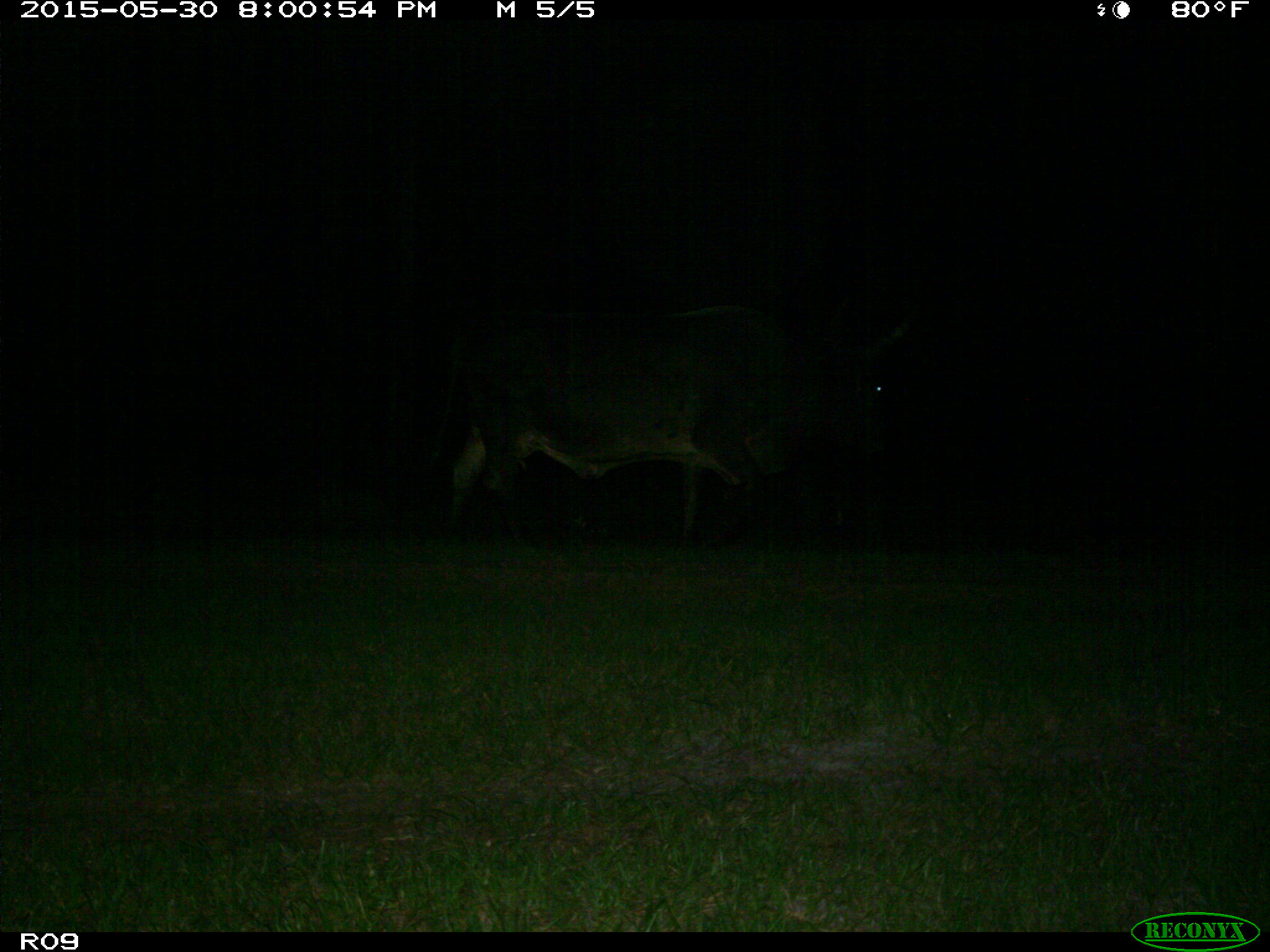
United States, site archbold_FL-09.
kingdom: Animalia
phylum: Chordata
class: Mammalia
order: Artiodactyla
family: Bovidae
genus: Bos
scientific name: Bos taurus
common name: domestic cow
Bos taurus (domestic cow).